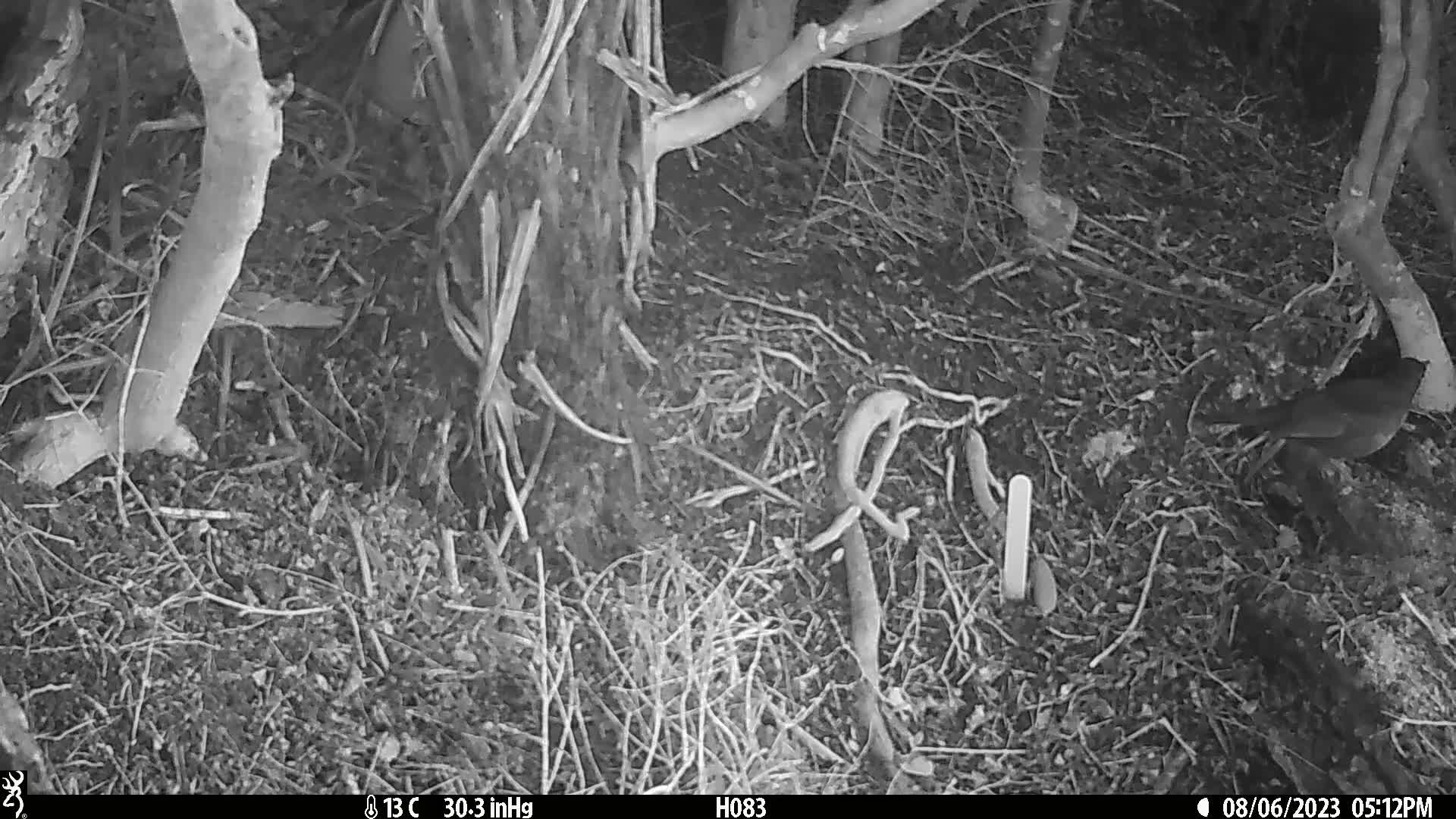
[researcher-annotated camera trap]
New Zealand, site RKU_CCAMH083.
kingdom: Animalia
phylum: Chordata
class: Aves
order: Passeriformes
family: Turdidae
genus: Turdus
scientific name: Turdus merula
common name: eurasian blackbird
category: blackbird